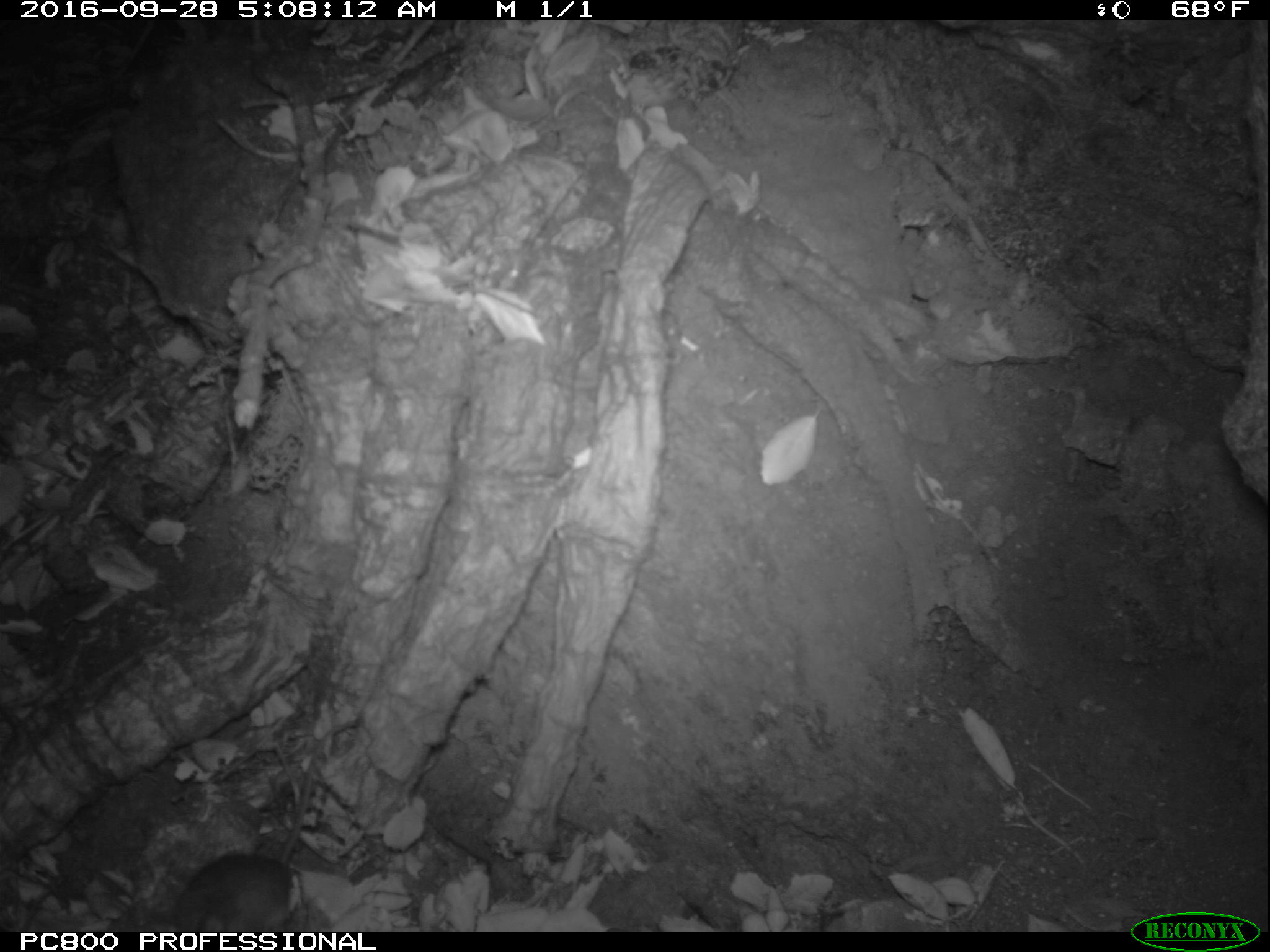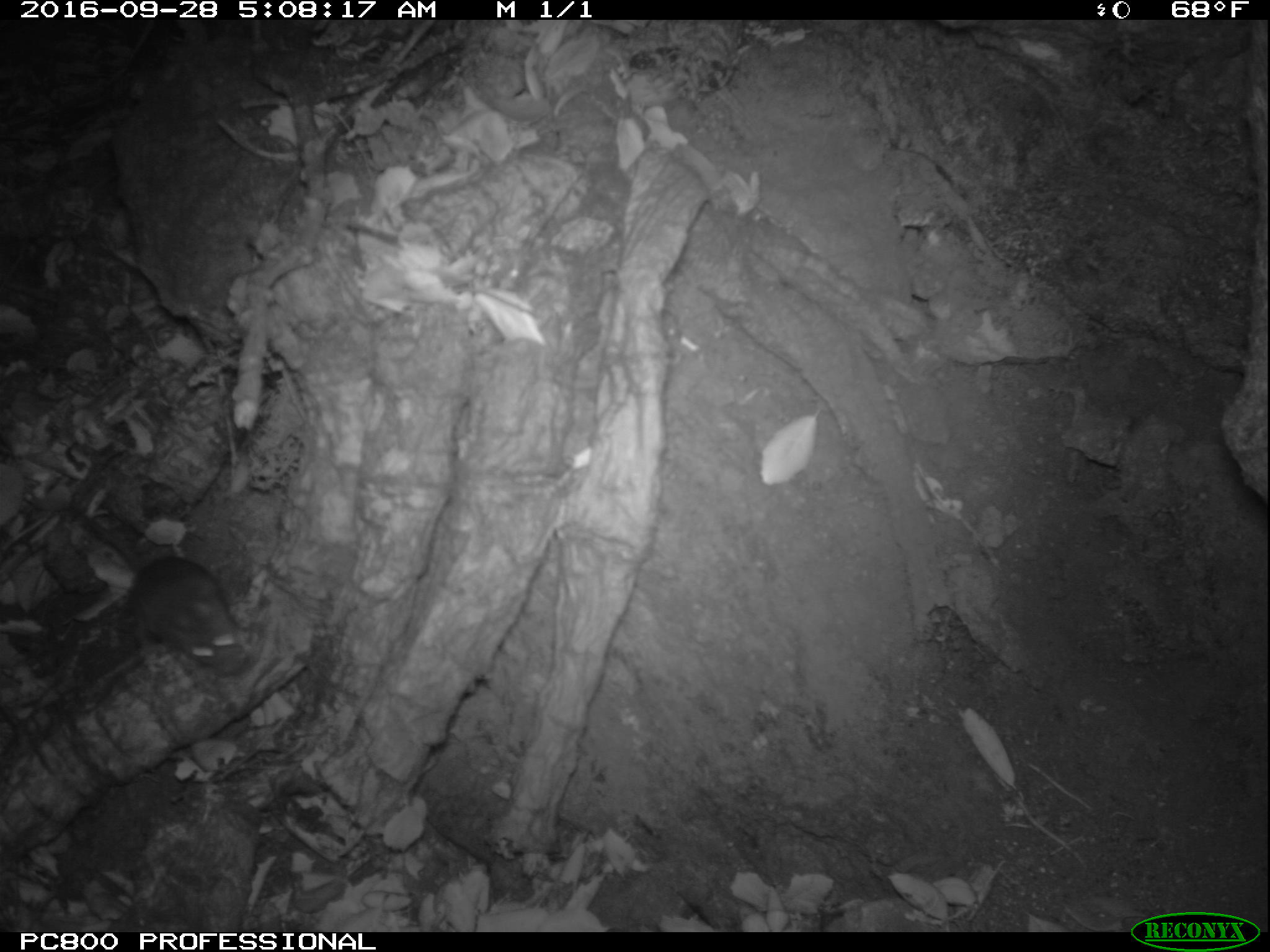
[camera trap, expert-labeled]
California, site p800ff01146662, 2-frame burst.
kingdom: Animalia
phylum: Chordata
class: Mammalia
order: Rodentia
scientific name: Rodentia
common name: rodent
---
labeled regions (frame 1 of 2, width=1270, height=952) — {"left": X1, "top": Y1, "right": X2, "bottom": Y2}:
rodent: {"left": 161, "top": 722, "right": 357, "bottom": 932}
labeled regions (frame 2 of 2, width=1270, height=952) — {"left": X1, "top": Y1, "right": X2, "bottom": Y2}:
rodent: {"left": 74, "top": 503, "right": 249, "bottom": 677}